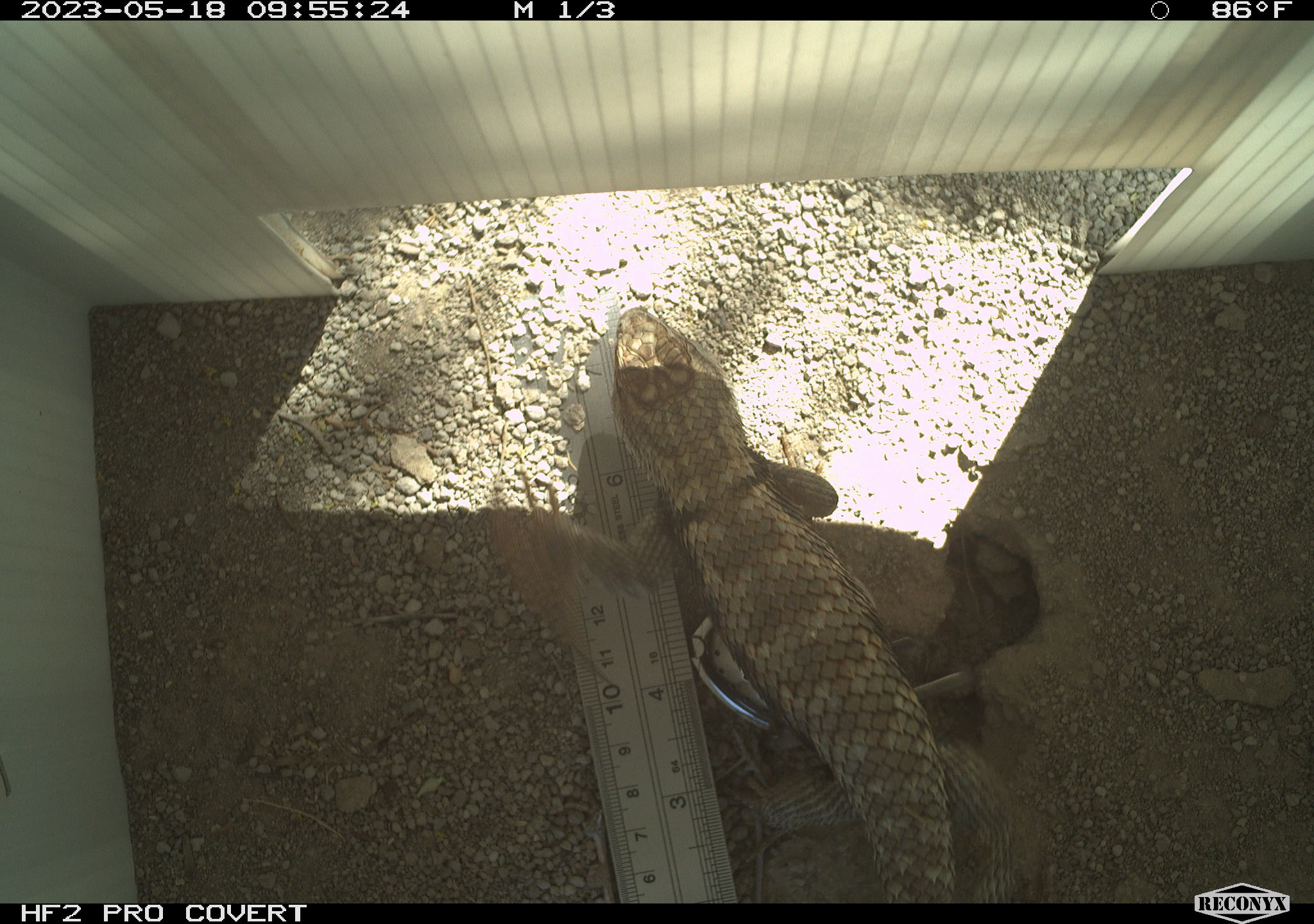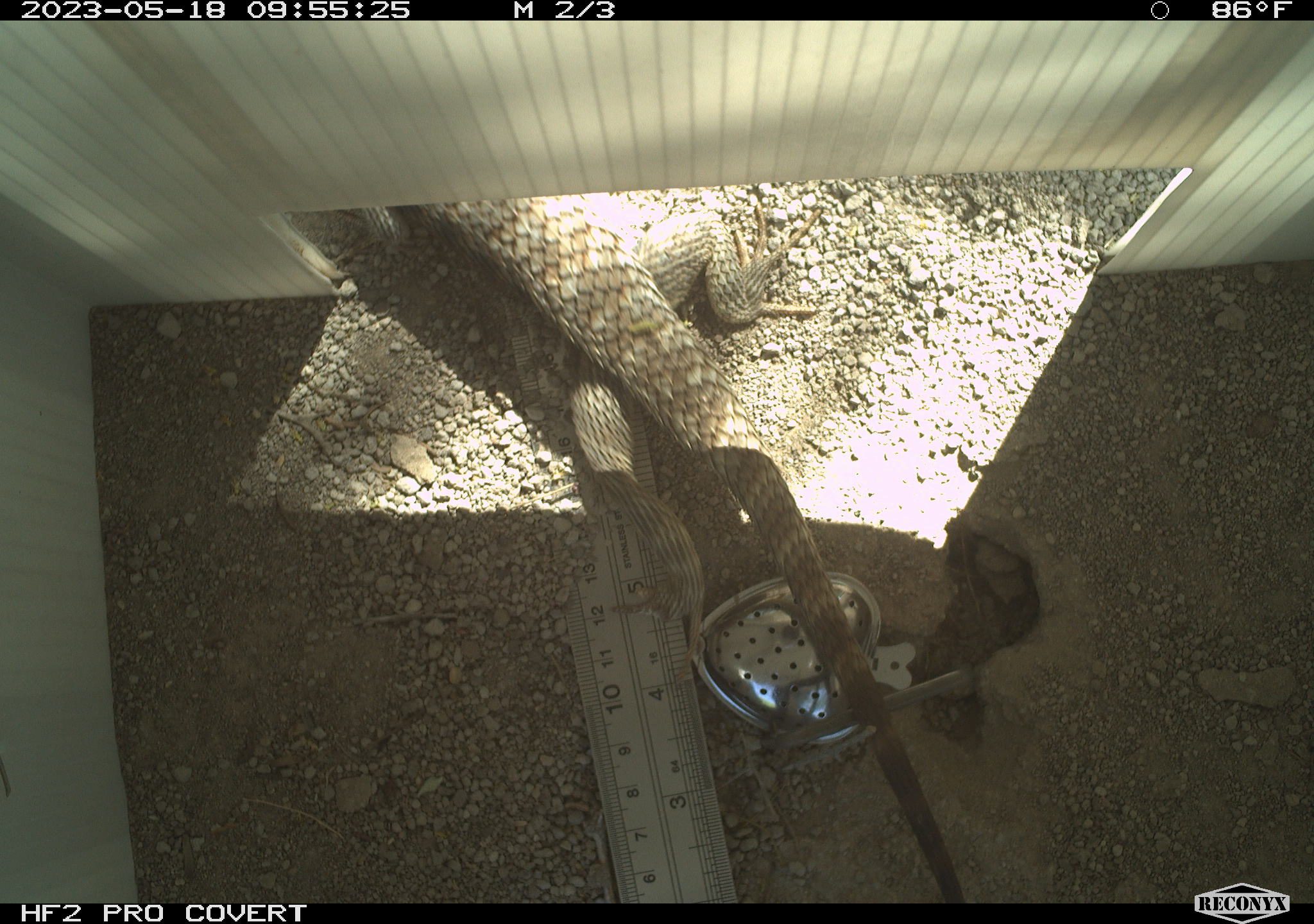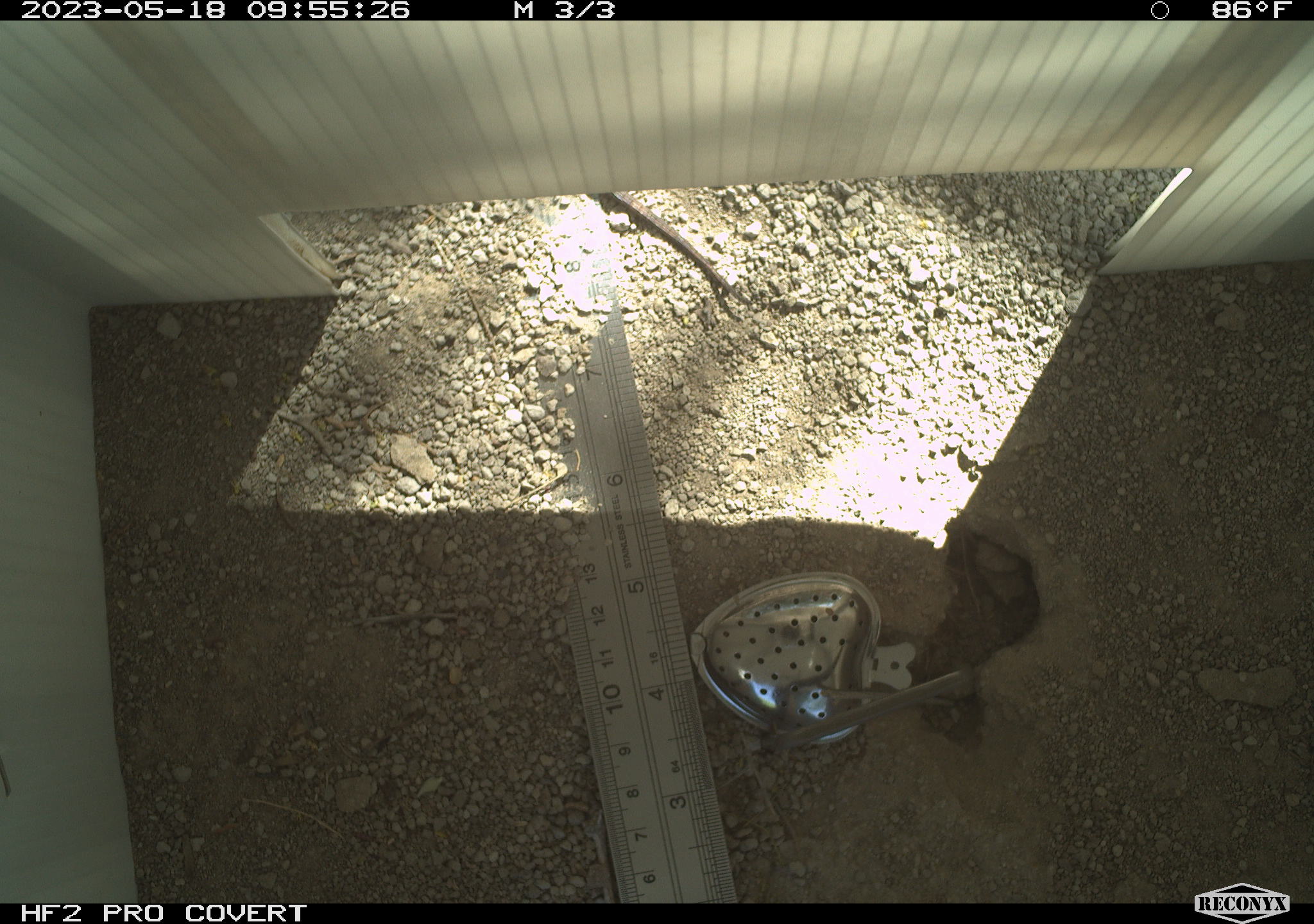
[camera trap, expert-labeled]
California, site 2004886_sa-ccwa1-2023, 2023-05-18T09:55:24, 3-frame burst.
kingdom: Animalia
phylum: Chordata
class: Reptilia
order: Squamata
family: Phrynosomatidae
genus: Sceloporus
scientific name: Sceloporus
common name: spiny lizards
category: sceloporus species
Sceloporus species (spiny lizards) (Sceloporus).